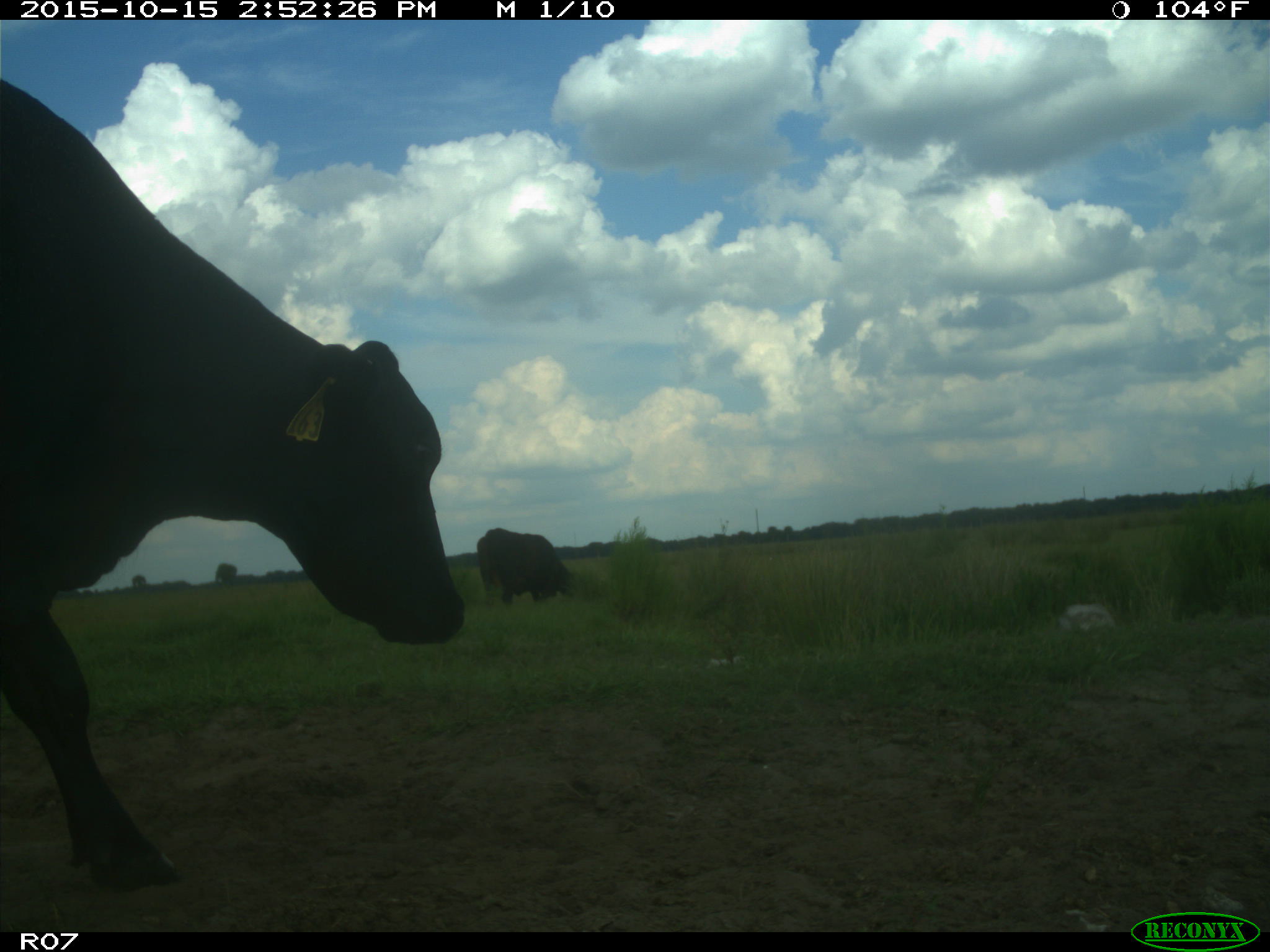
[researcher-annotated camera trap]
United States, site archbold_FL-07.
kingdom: Animalia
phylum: Chordata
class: Mammalia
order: Artiodactyla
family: Bovidae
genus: Bos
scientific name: Bos taurus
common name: domestic cow